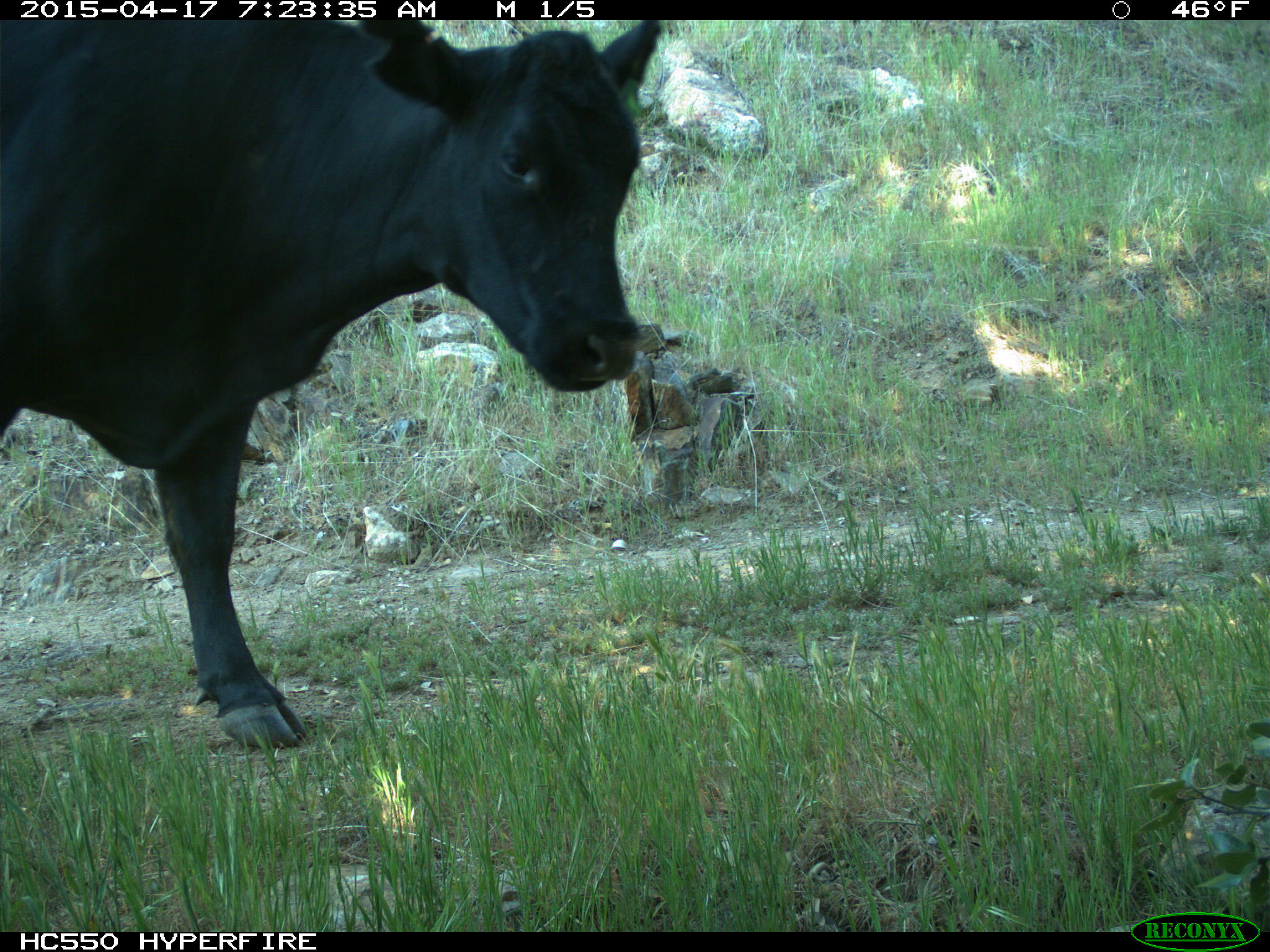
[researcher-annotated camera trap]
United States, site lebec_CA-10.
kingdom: Animalia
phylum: Chordata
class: Mammalia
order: Artiodactyla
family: Bovidae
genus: Bos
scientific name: Bos taurus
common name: domestic cow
Bos taurus (domestic cow).